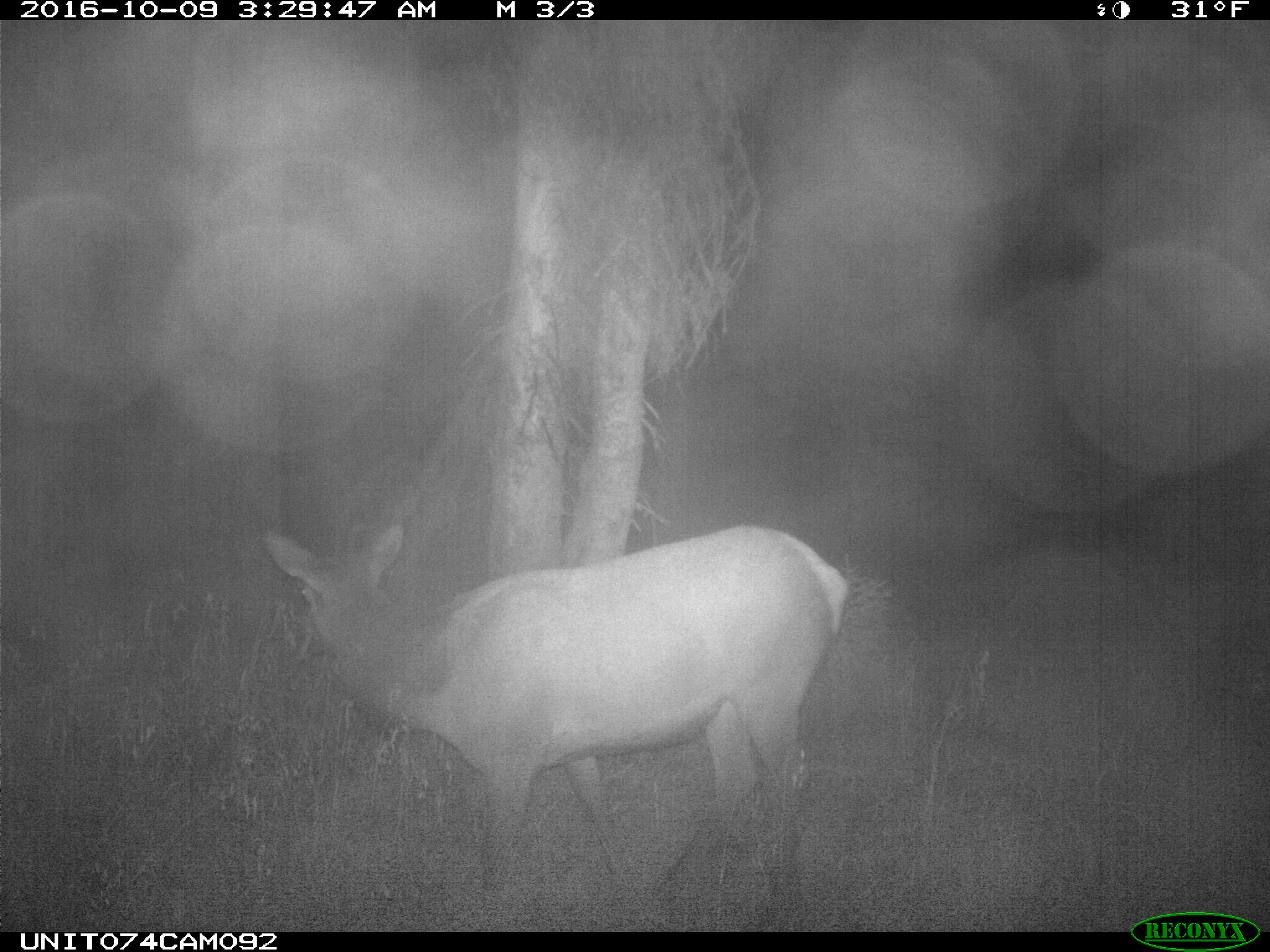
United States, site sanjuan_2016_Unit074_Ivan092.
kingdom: Animalia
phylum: Chordata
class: Mammalia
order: Artiodactyla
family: Cervidae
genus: Cervus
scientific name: Cervus elaphus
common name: red deer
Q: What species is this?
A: Cervus elaphus (red deer).